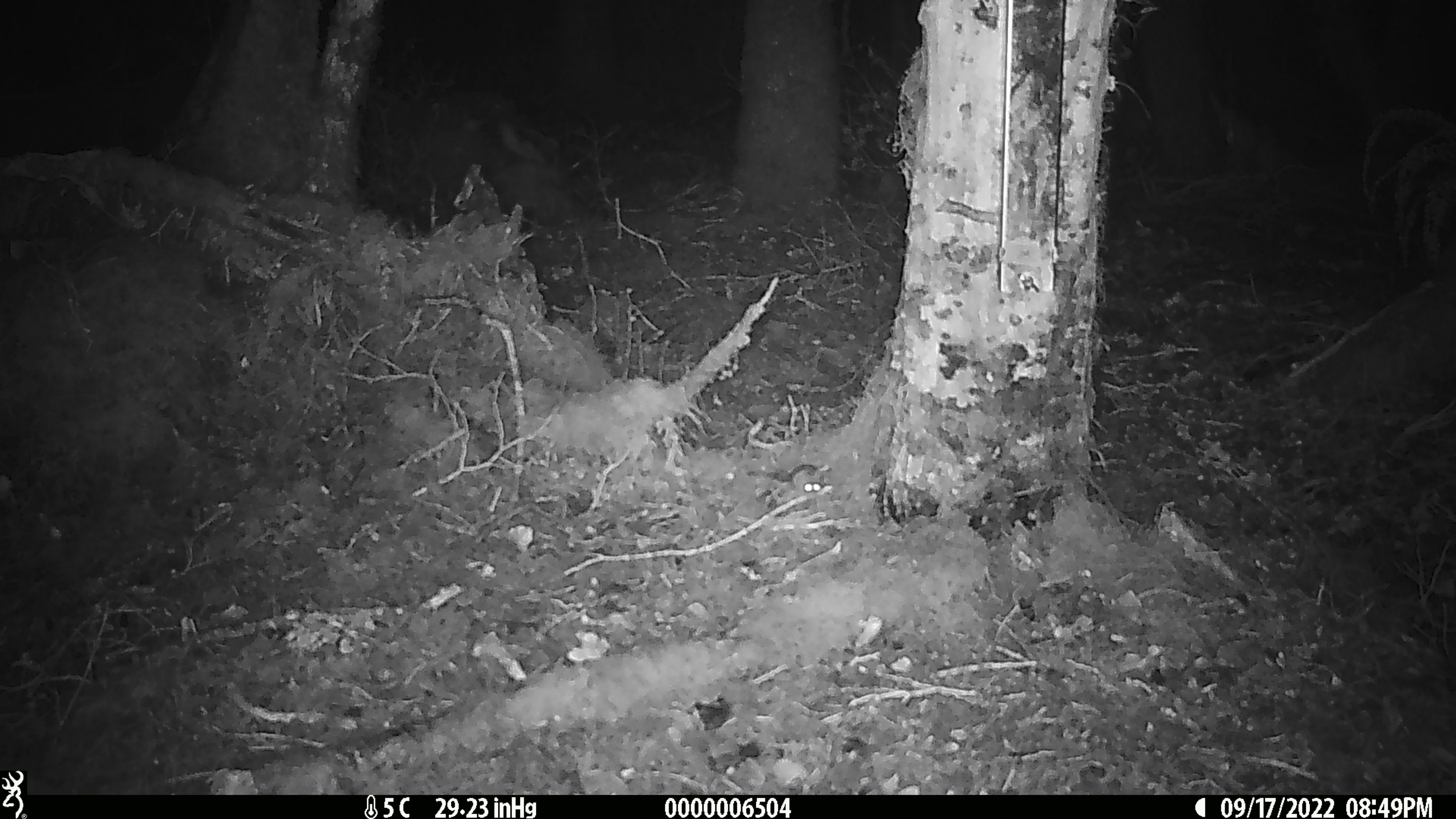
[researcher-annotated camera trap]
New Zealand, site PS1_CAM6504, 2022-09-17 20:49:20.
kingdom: Animalia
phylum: Chordata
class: Mammalia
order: Rodentia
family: Muridae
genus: Mus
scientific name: Mus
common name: mouse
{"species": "mouse (Mus)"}